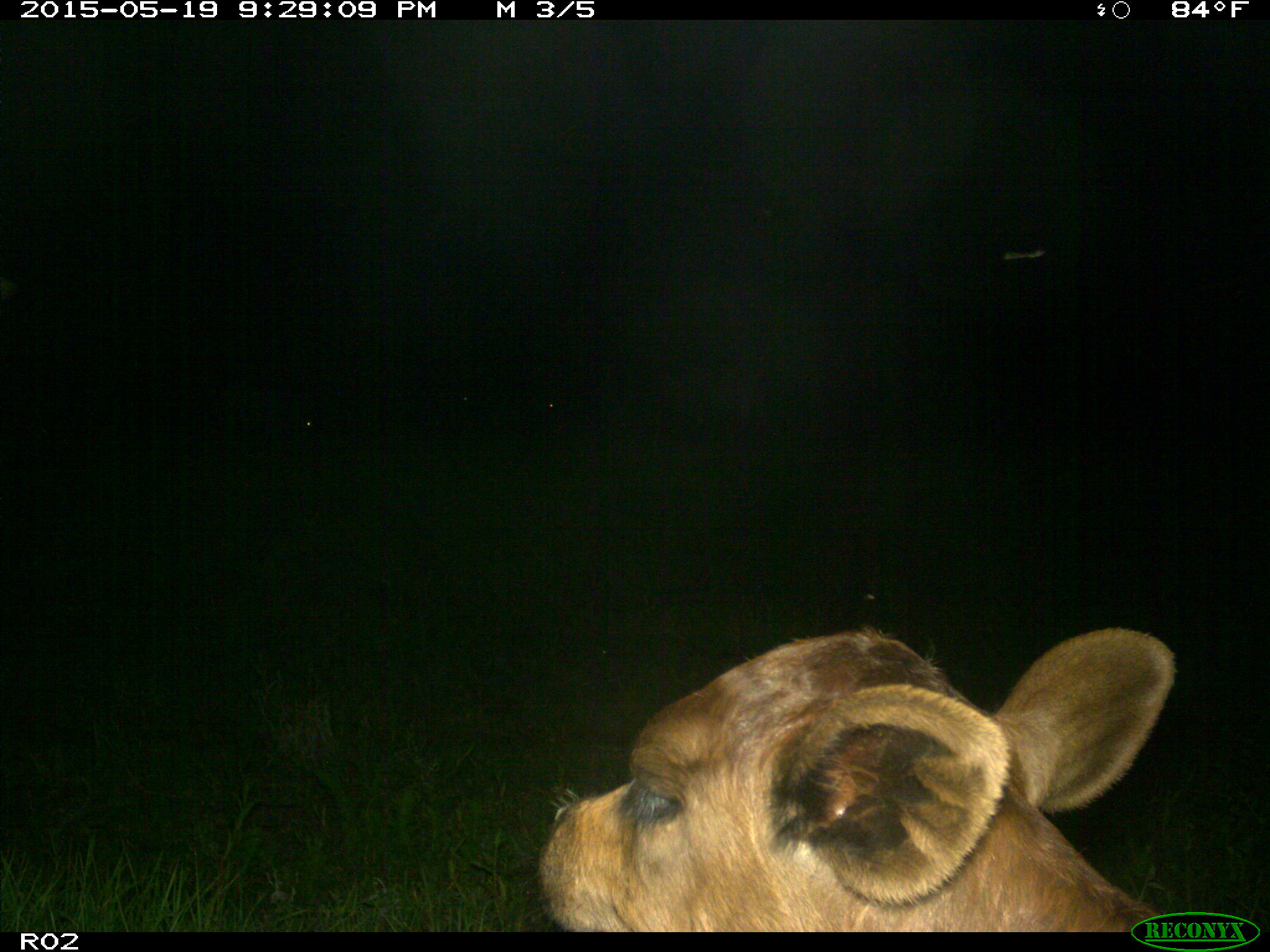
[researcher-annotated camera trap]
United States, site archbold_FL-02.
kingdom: Animalia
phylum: Chordata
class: Mammalia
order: Artiodactyla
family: Bovidae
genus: Bos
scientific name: Bos taurus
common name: domestic cow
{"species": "Bos taurus (domestic cow)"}